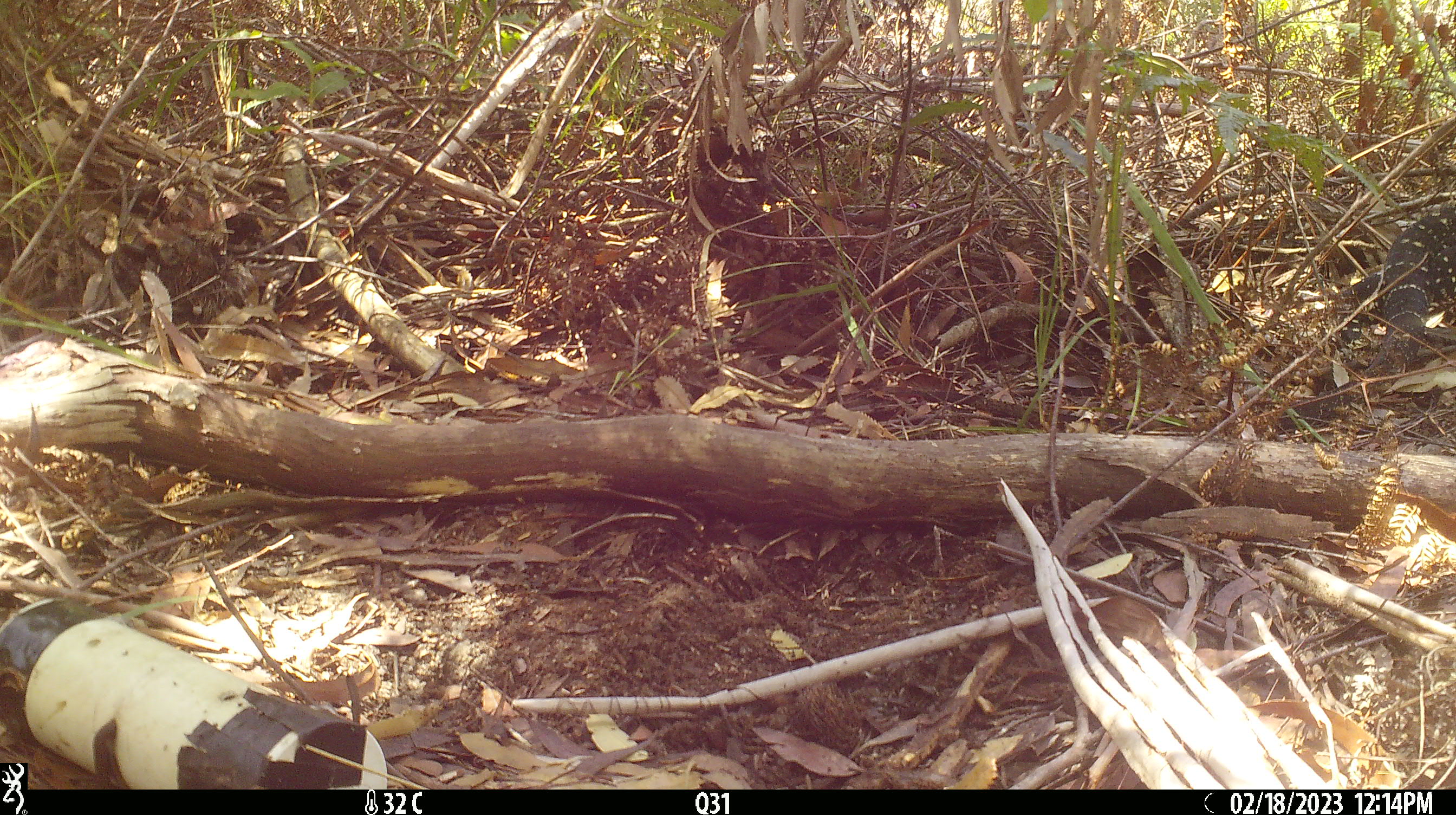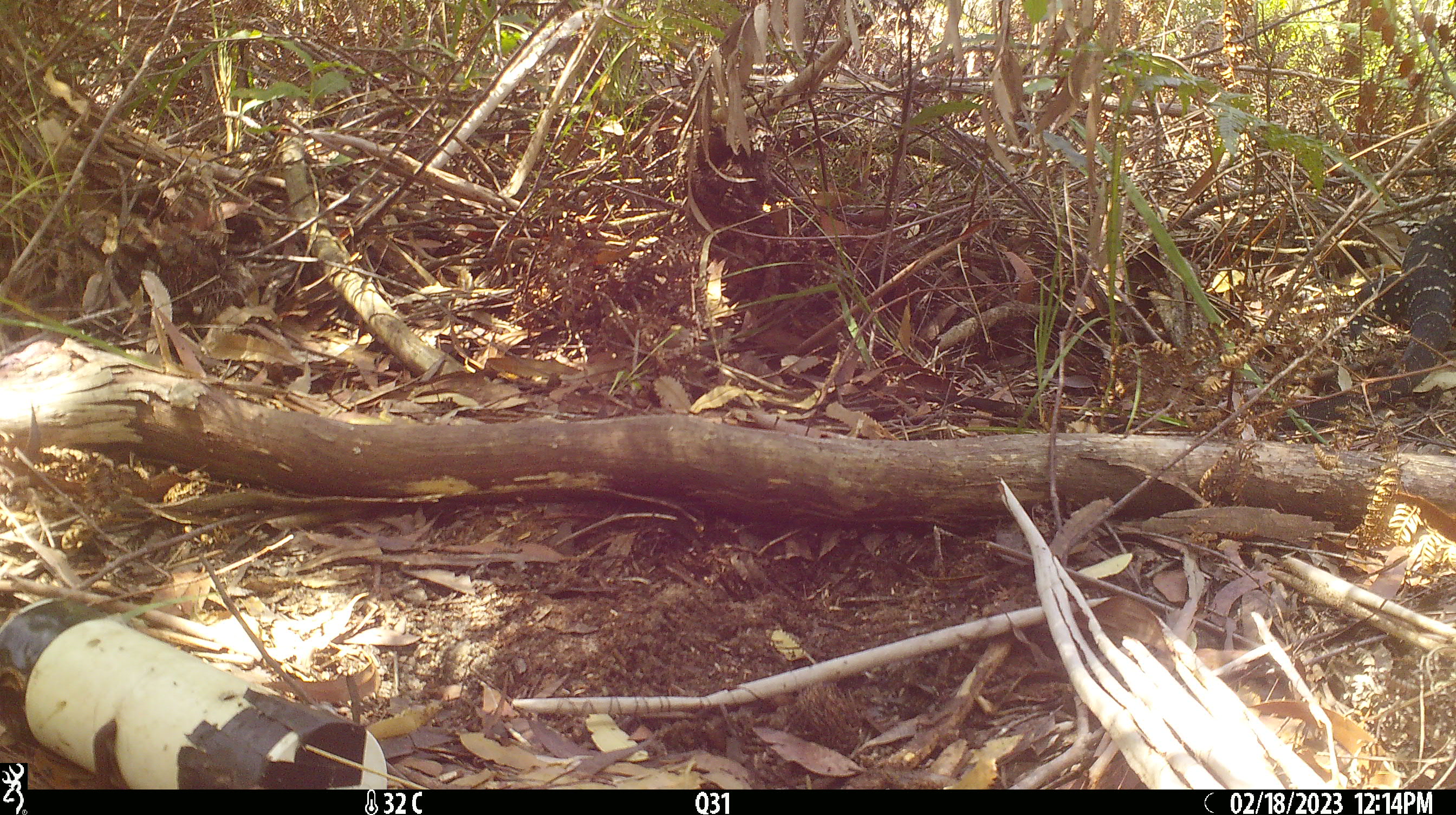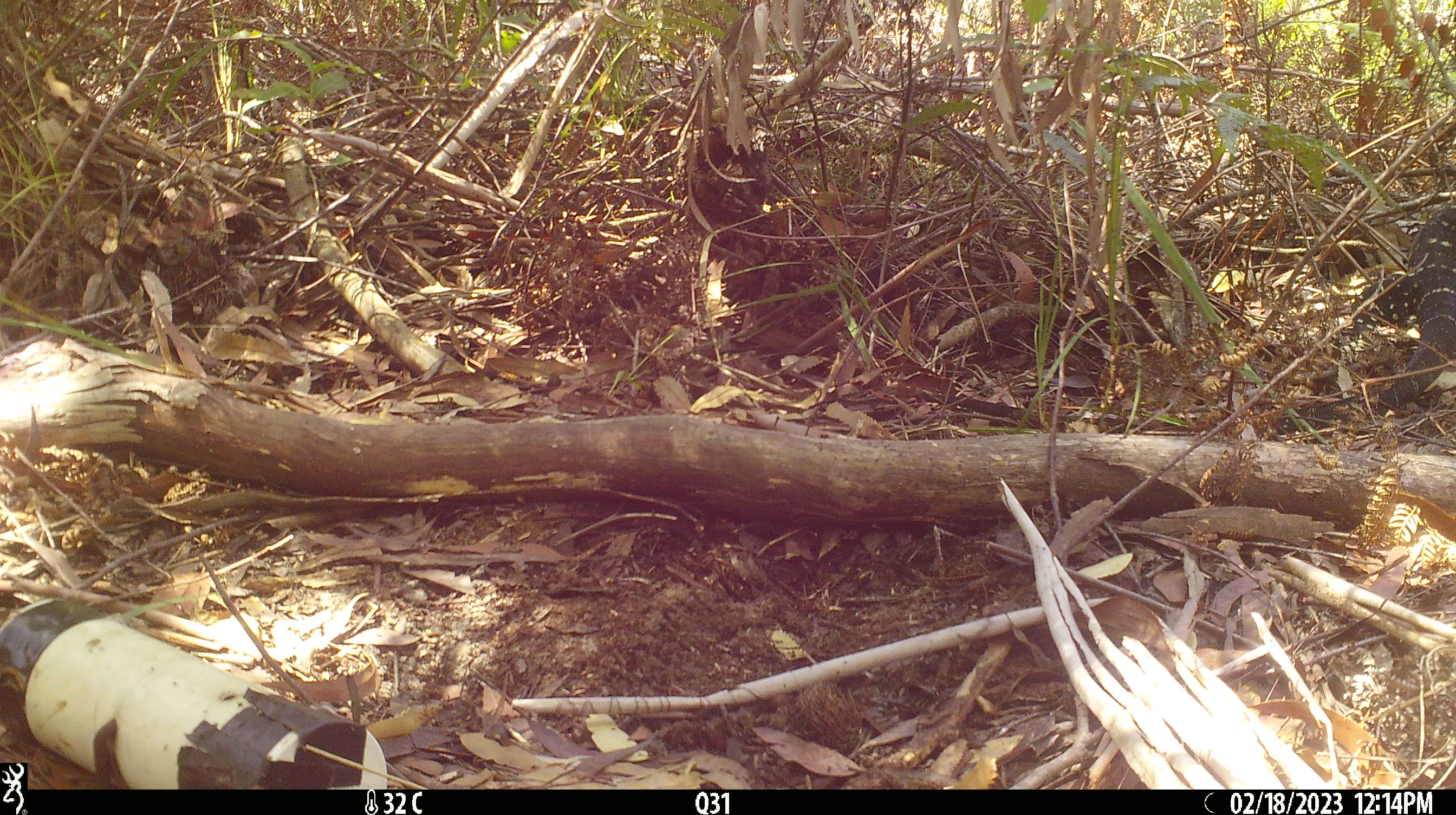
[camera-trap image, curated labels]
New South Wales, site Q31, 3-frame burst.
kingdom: Animalia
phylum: Chordata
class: Reptilia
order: Squamata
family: Varanidae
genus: Varanus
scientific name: Varanus varius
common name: lace monitor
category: goanna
Goanna (lace monitor) (Varanus varius).